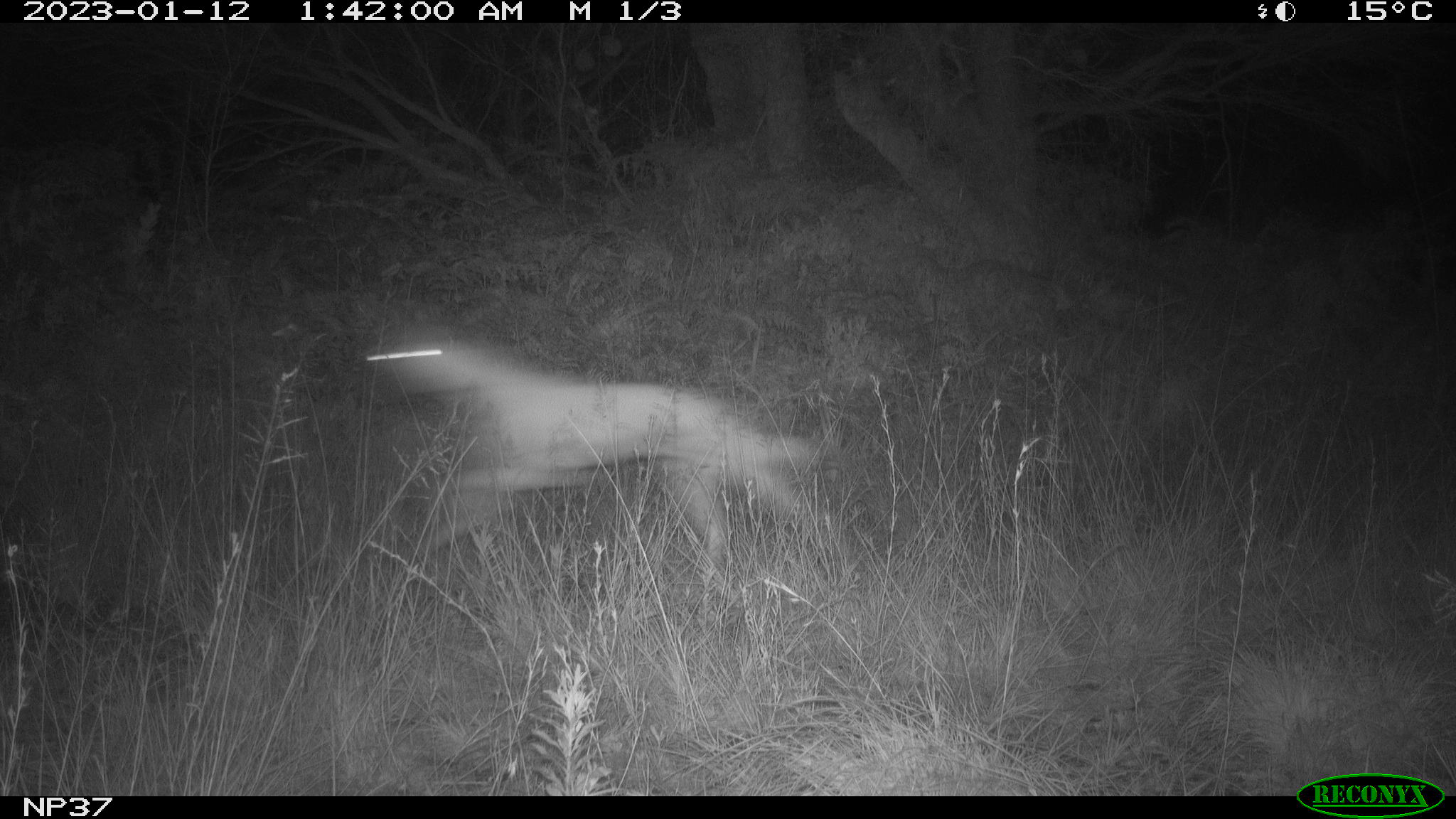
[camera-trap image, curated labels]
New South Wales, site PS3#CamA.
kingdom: Animalia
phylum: Chordata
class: Mammalia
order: Carnivora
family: Canidae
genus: Canis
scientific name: Canis familiaris dingo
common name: dingo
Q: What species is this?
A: Dingo (Canis familiaris dingo).